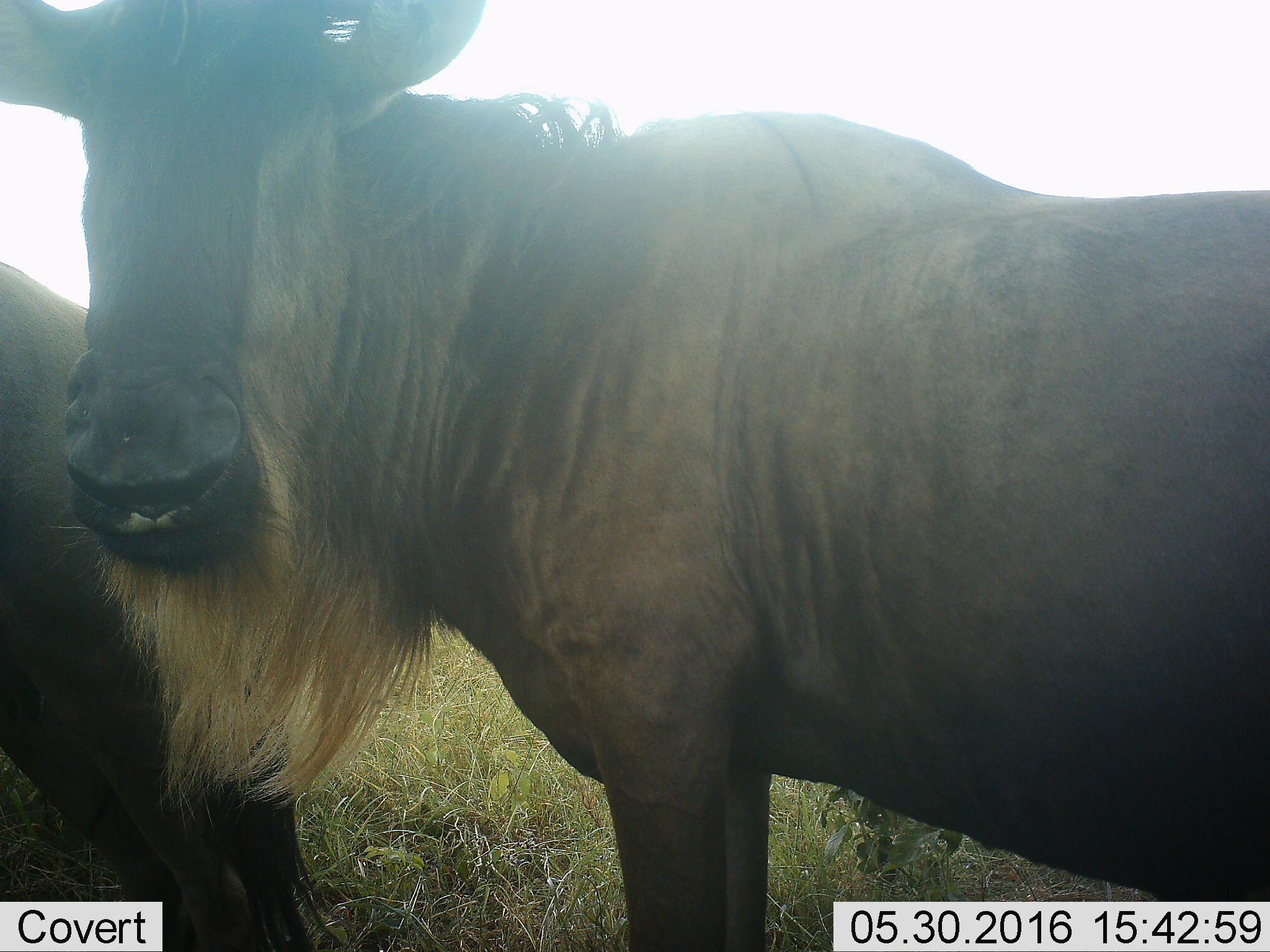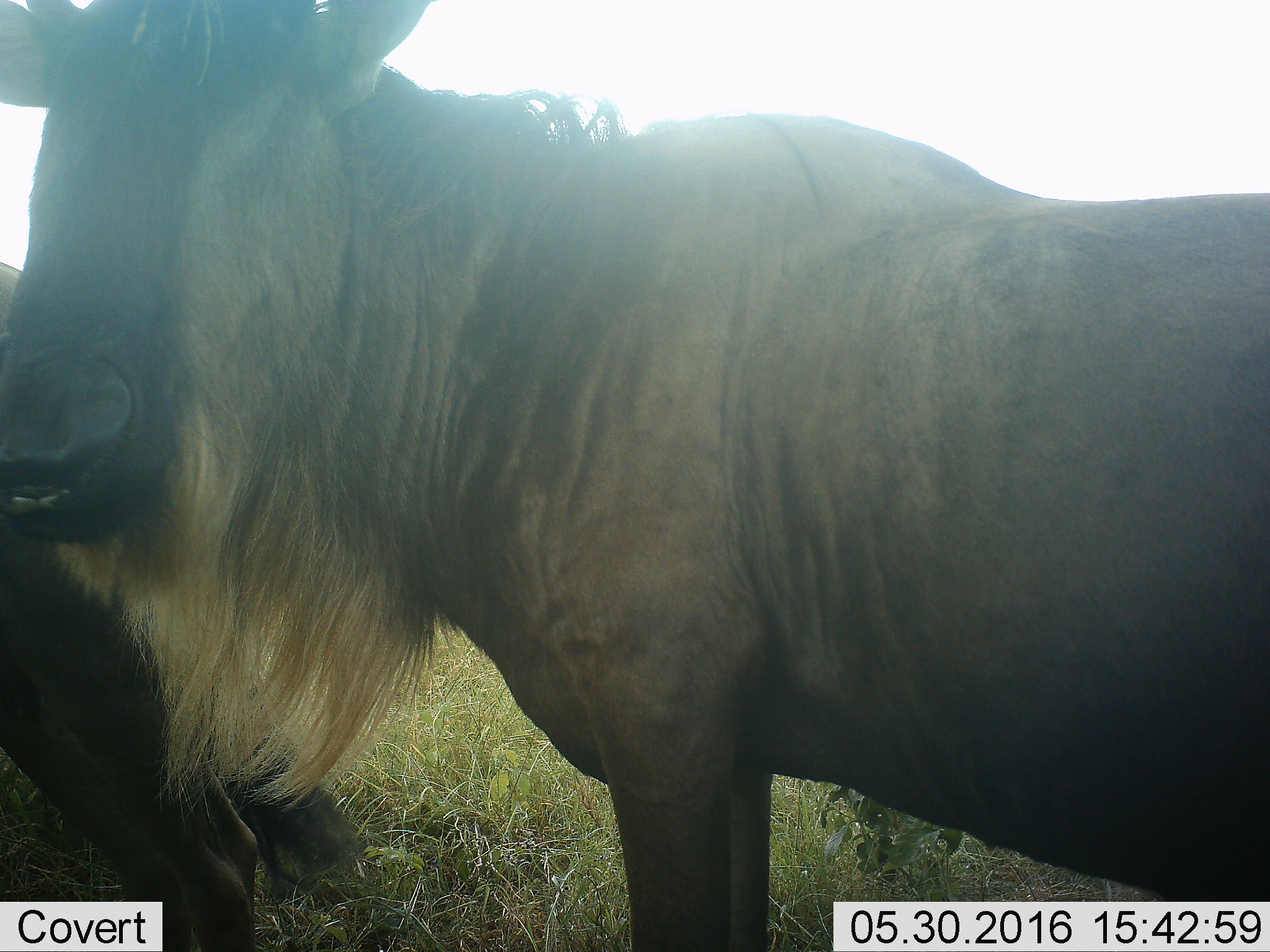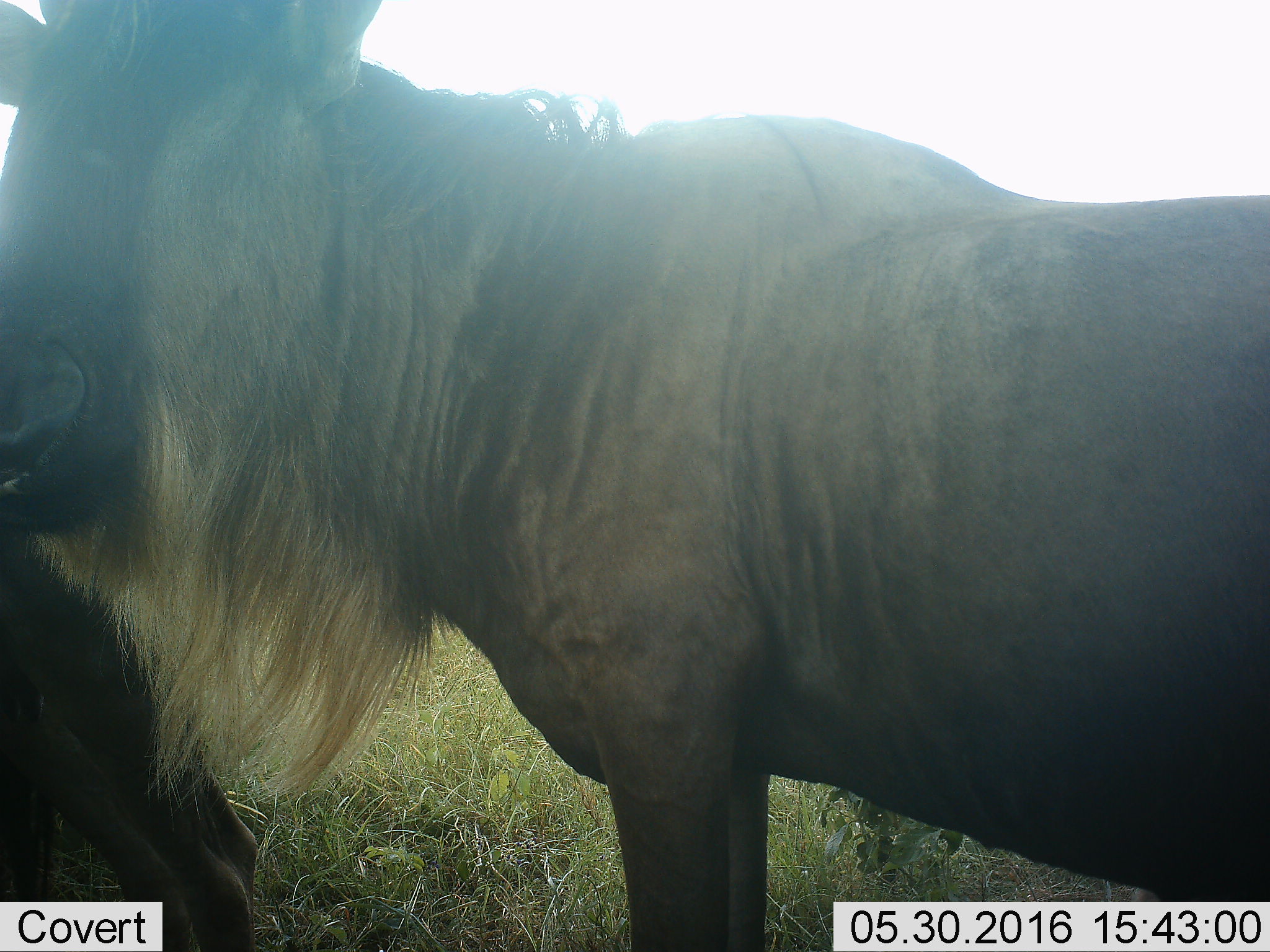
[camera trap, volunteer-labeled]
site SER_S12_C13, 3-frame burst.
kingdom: Animalia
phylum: Chordata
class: Mammalia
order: Artiodactyla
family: Bovidae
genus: Connochaetes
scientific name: Connochaetes taurinus taurinus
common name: blue wildebeest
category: wildebeestblue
Wildebeestblue (blue wildebeest) (Connochaetes taurinus taurinus), count 2. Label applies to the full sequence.